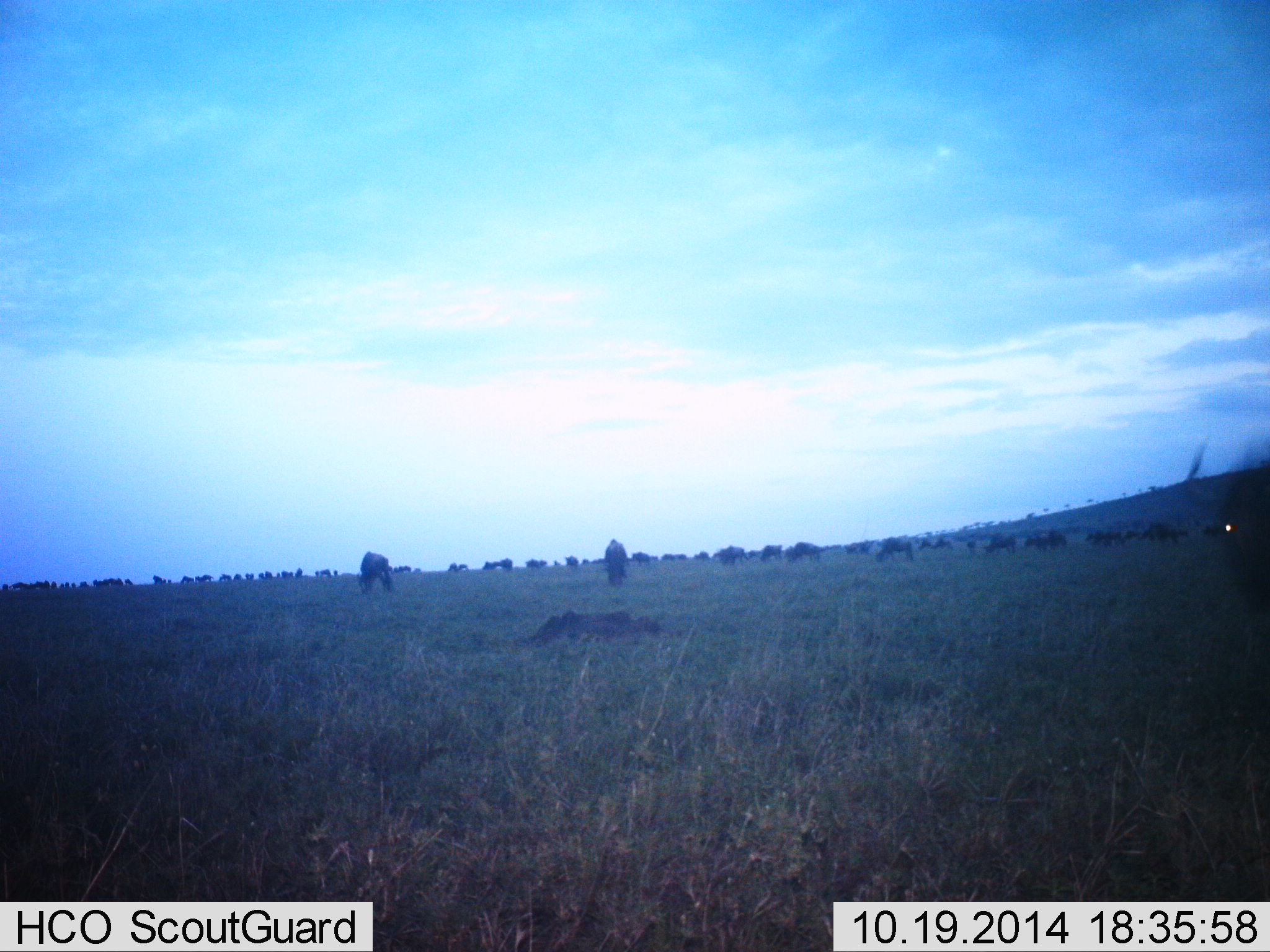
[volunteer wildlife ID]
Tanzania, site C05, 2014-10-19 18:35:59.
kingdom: Animalia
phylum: Chordata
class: Mammalia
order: Artiodactyla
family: Bovidae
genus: Connochaetes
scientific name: Connochaetes taurinus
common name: blue wildebeest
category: wildebeest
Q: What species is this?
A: Wildebeest (blue wildebeest) (Connochaetes taurinus).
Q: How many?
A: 51+.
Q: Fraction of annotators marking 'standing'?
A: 20%.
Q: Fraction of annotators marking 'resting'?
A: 20%.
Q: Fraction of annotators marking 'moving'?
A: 30%.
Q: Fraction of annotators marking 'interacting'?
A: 10%.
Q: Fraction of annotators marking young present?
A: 10%.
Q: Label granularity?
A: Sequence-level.